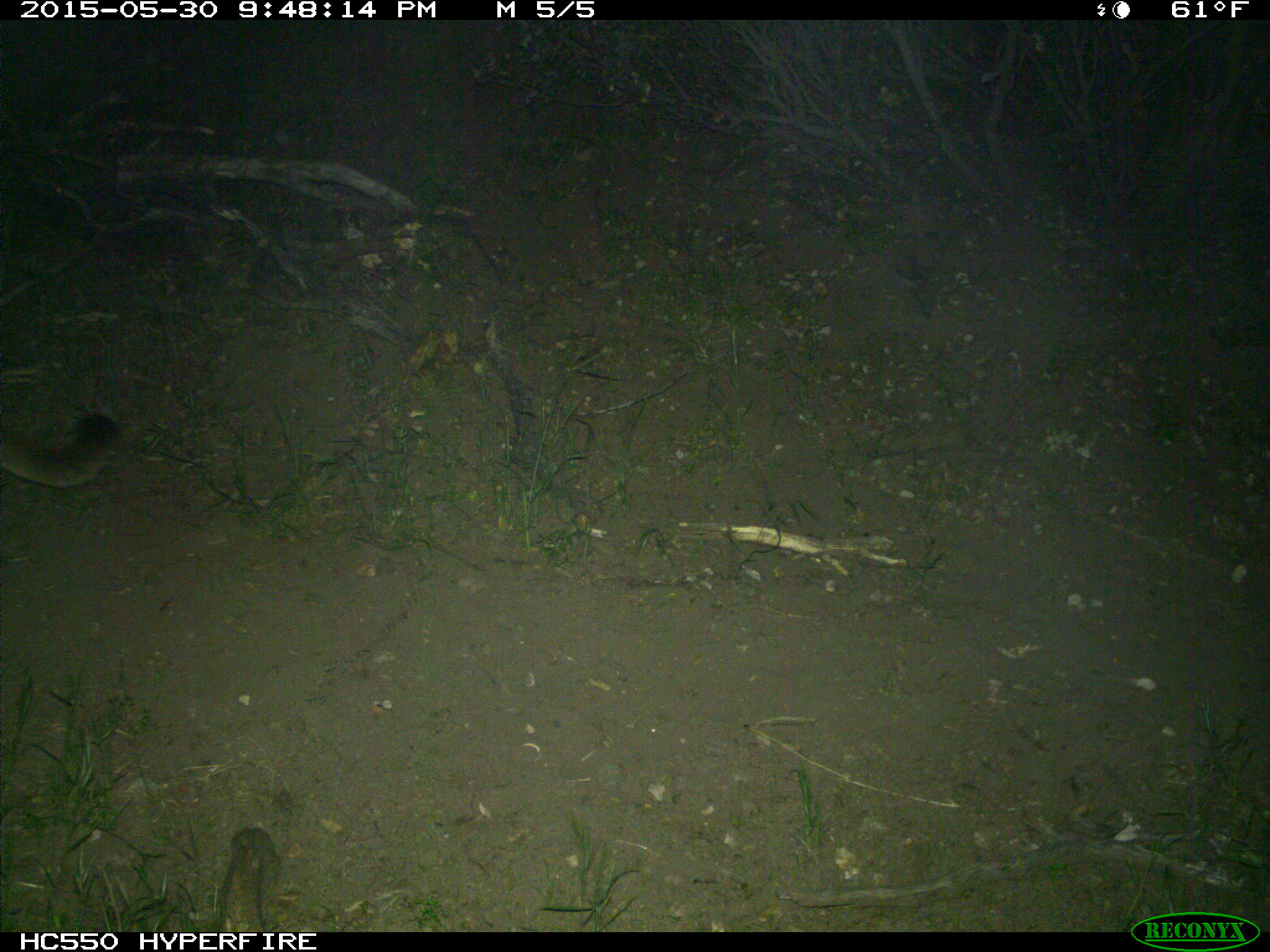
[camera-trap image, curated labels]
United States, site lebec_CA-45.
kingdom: Animalia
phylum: Chordata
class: Mammalia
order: Carnivora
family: Felidae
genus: Puma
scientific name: Puma concolor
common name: mountain lion